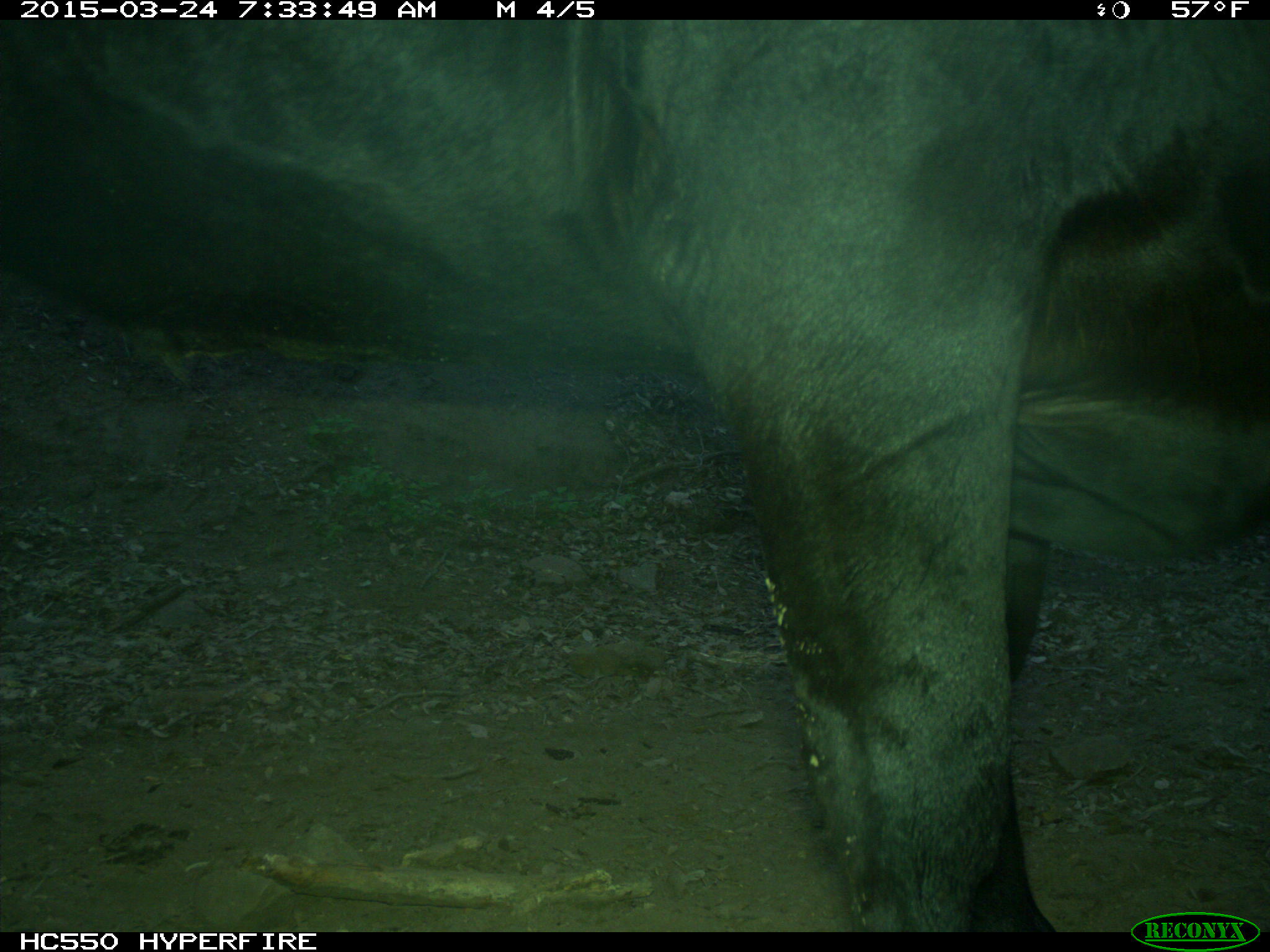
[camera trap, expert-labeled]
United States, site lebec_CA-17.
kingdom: Animalia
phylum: Chordata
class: Mammalia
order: Artiodactyla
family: Bovidae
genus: Bos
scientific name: Bos taurus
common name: domestic cow